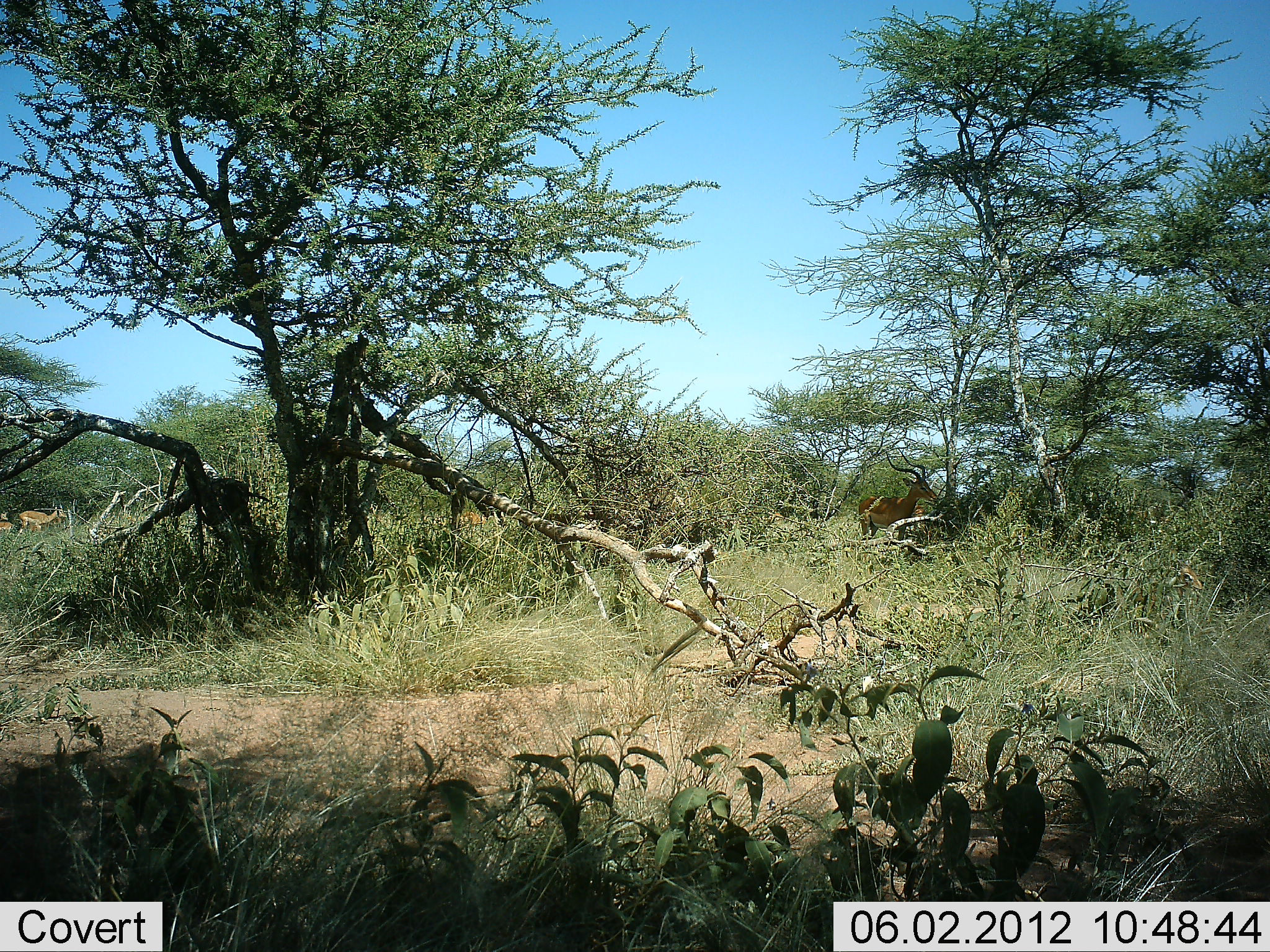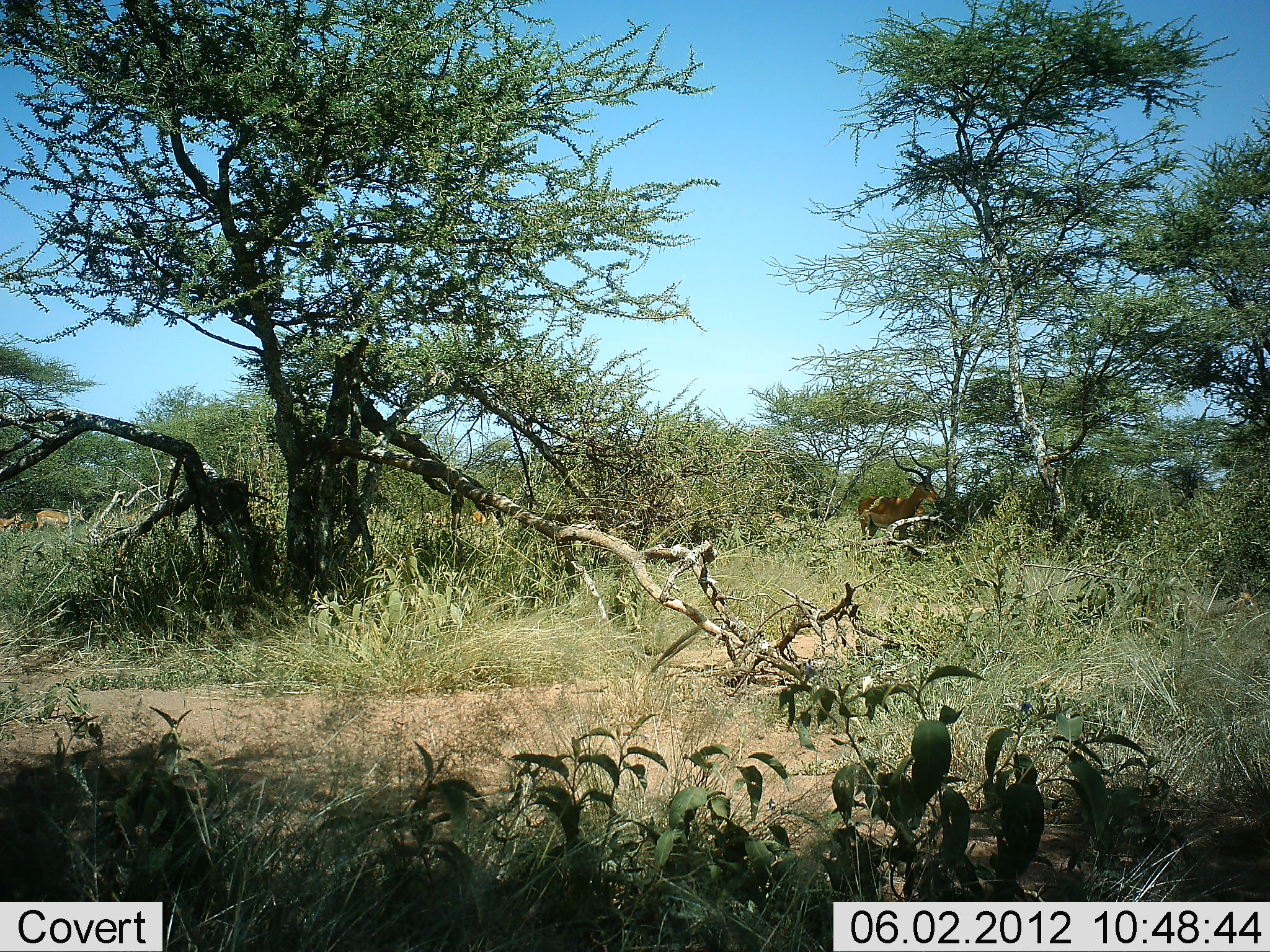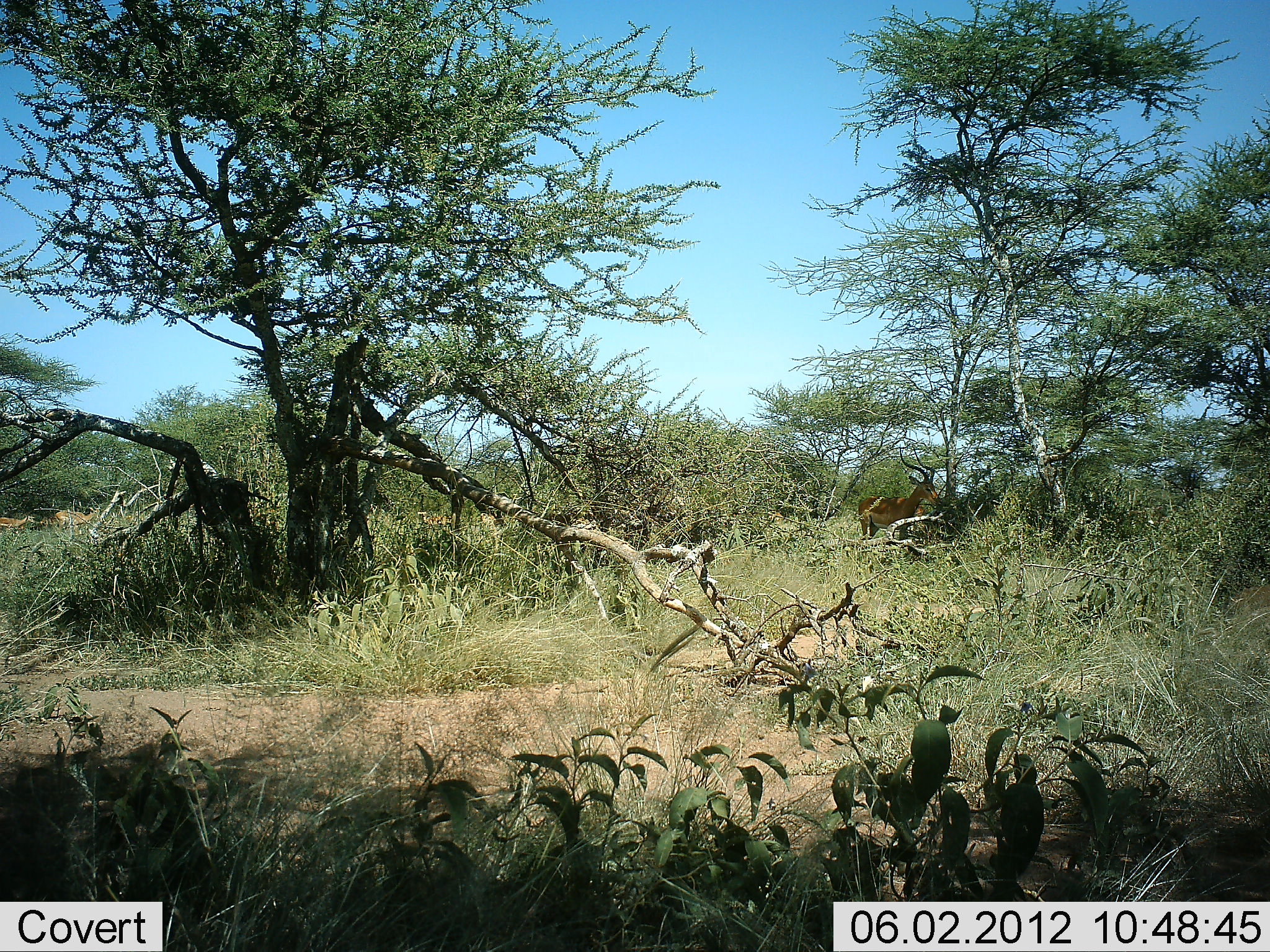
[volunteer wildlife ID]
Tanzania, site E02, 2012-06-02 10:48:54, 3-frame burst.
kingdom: Animalia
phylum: Chordata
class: Mammalia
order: Artiodactyla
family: Bovidae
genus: Aepyceros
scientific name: Aepyceros melampus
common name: impala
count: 3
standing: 55%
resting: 0%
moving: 45%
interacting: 0%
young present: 9%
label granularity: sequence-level